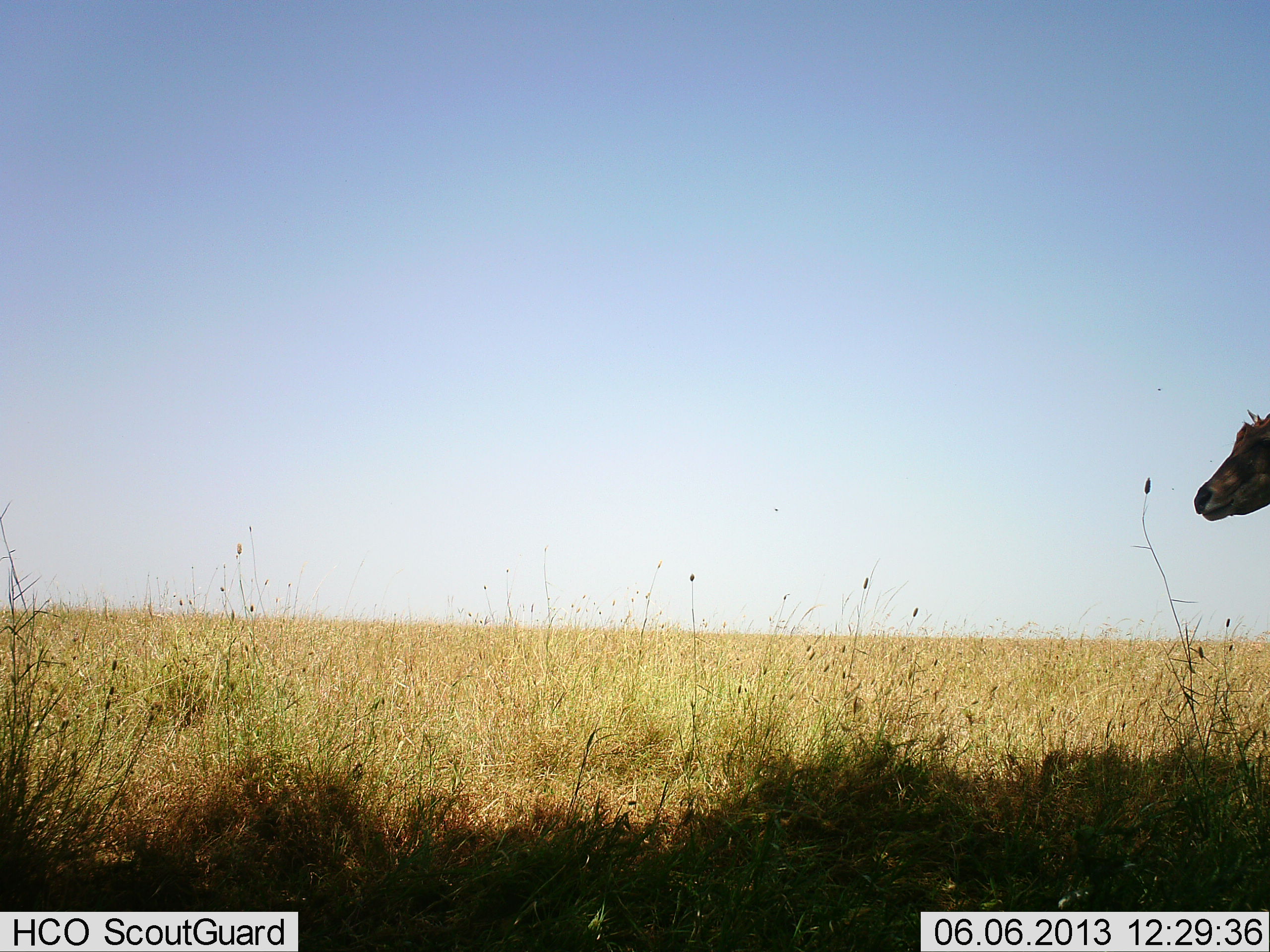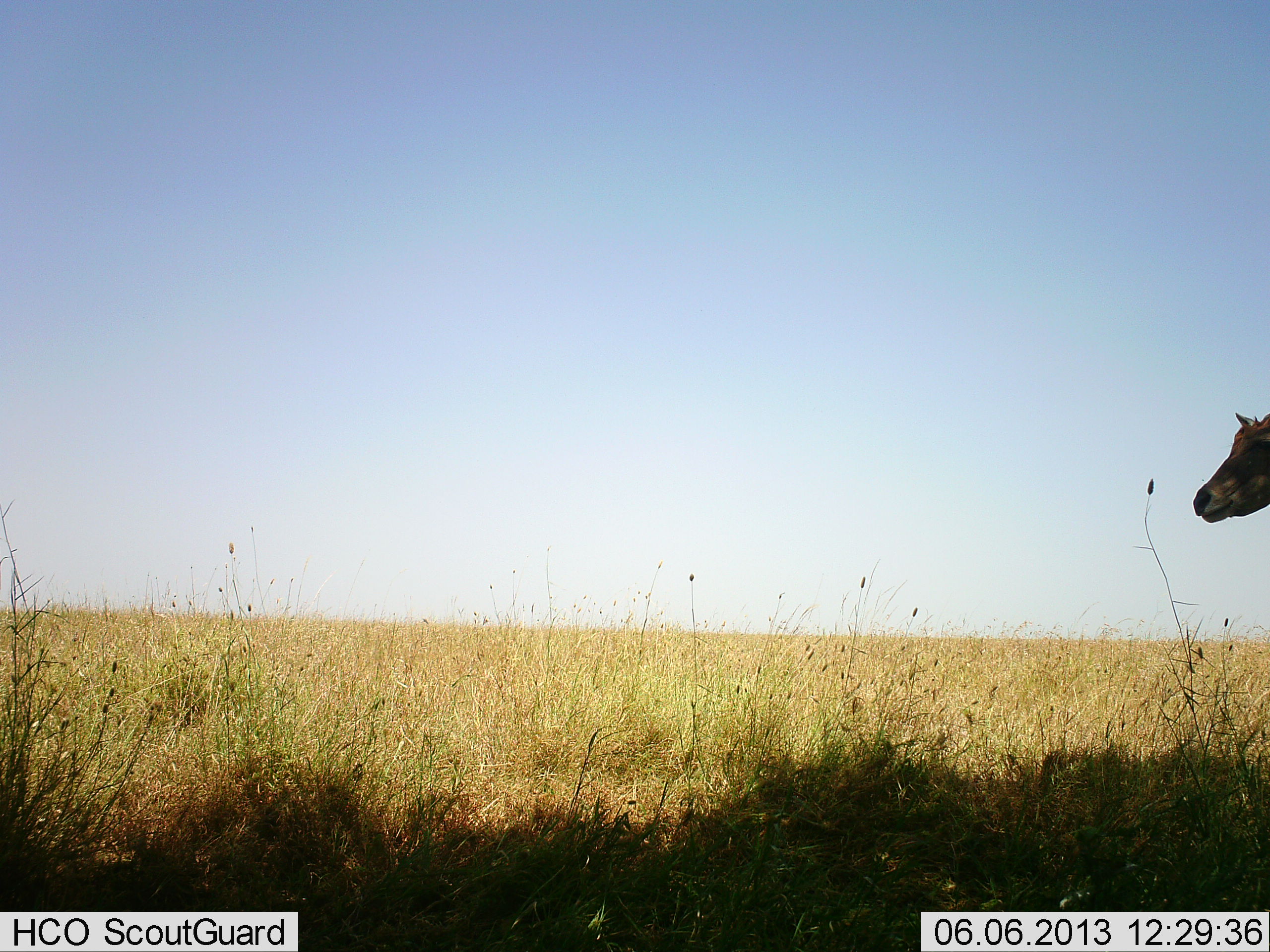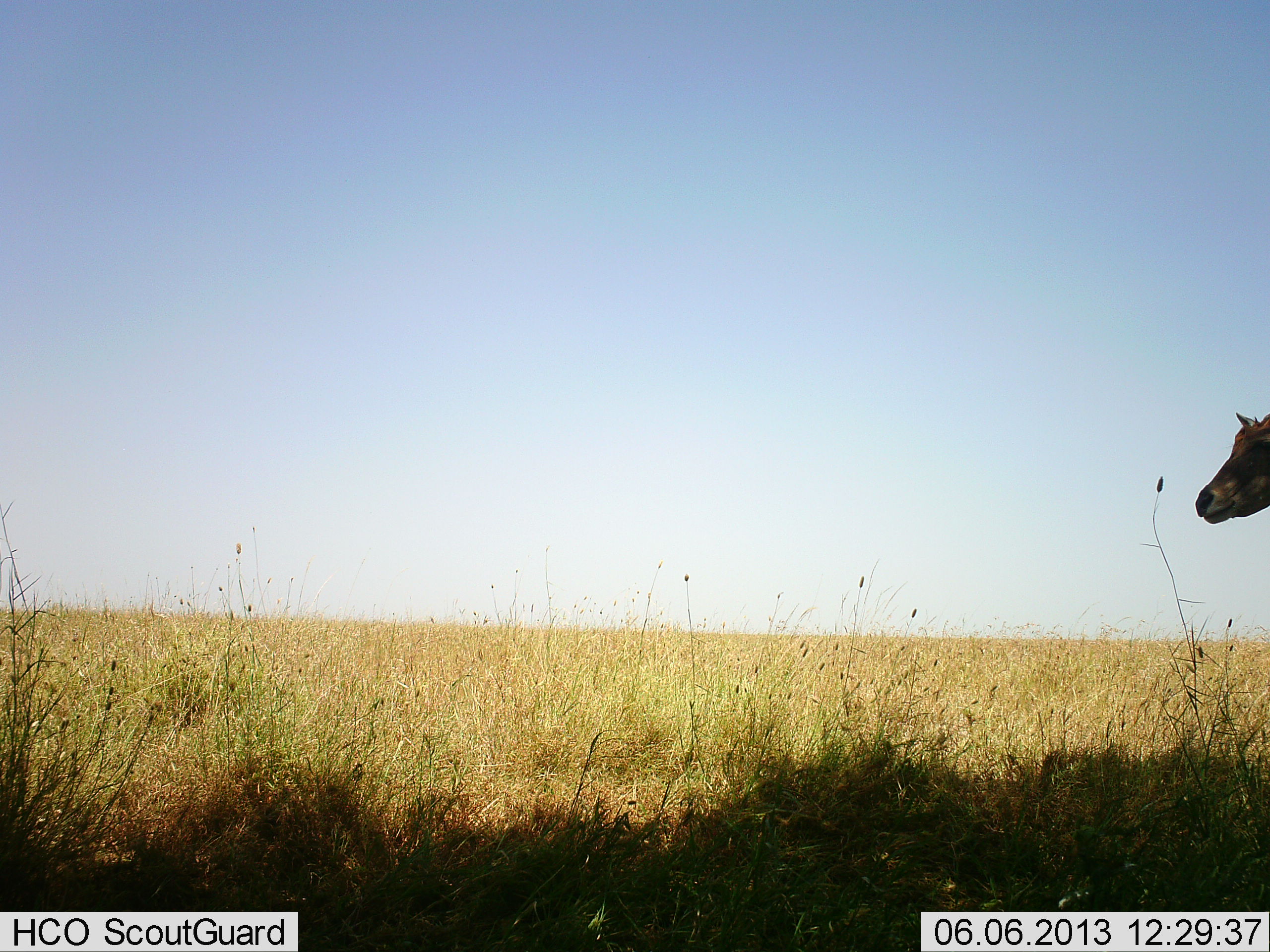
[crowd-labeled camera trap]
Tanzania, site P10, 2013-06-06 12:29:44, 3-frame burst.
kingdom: Animalia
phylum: Chordata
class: Mammalia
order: Artiodactyla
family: Bovidae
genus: Tragelaphus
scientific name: Tragelaphus oryx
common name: eland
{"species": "eland (Tragelaphus oryx)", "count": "1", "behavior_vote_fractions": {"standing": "100%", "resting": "0%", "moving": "0%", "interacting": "0%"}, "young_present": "0%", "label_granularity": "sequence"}